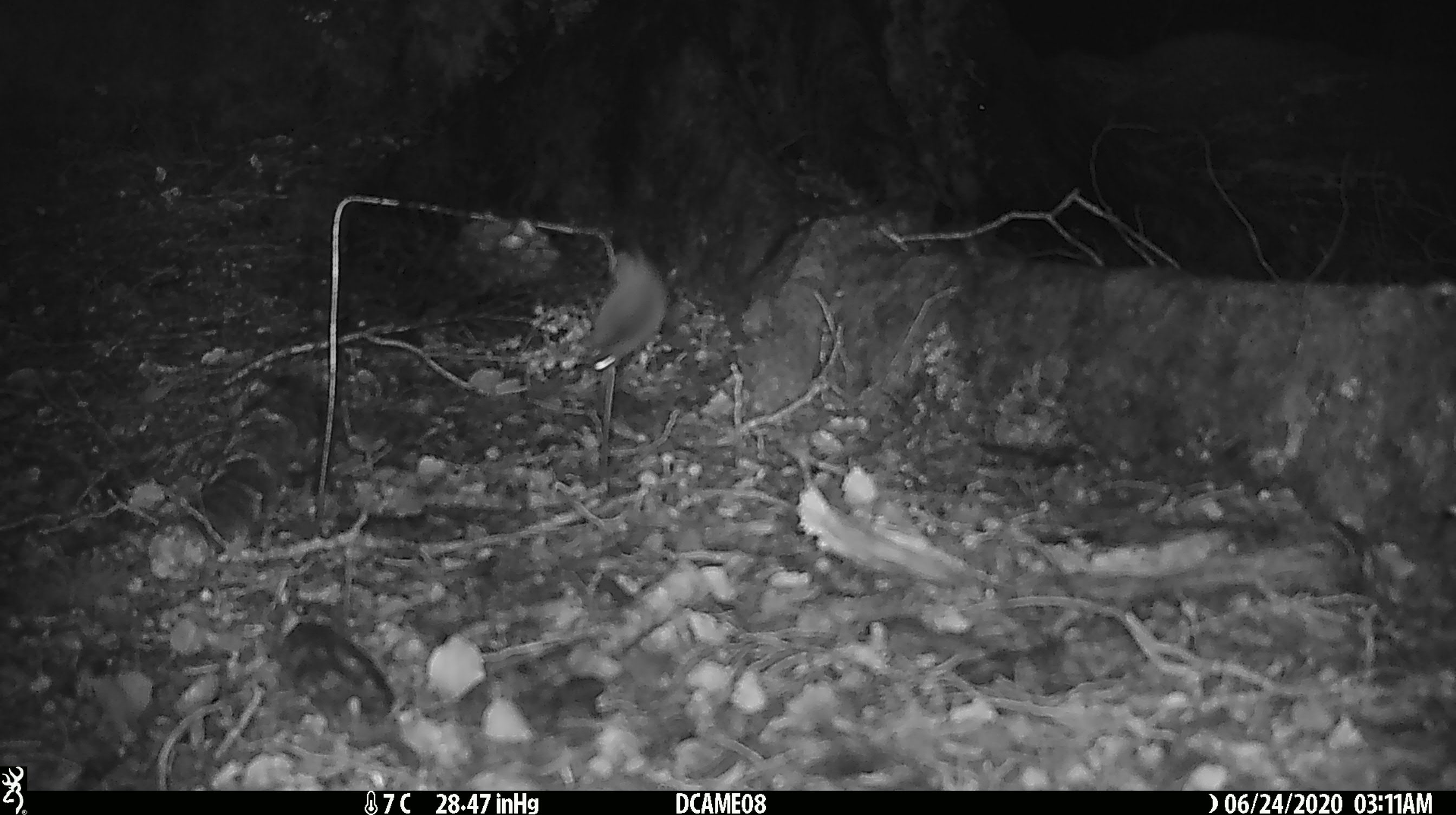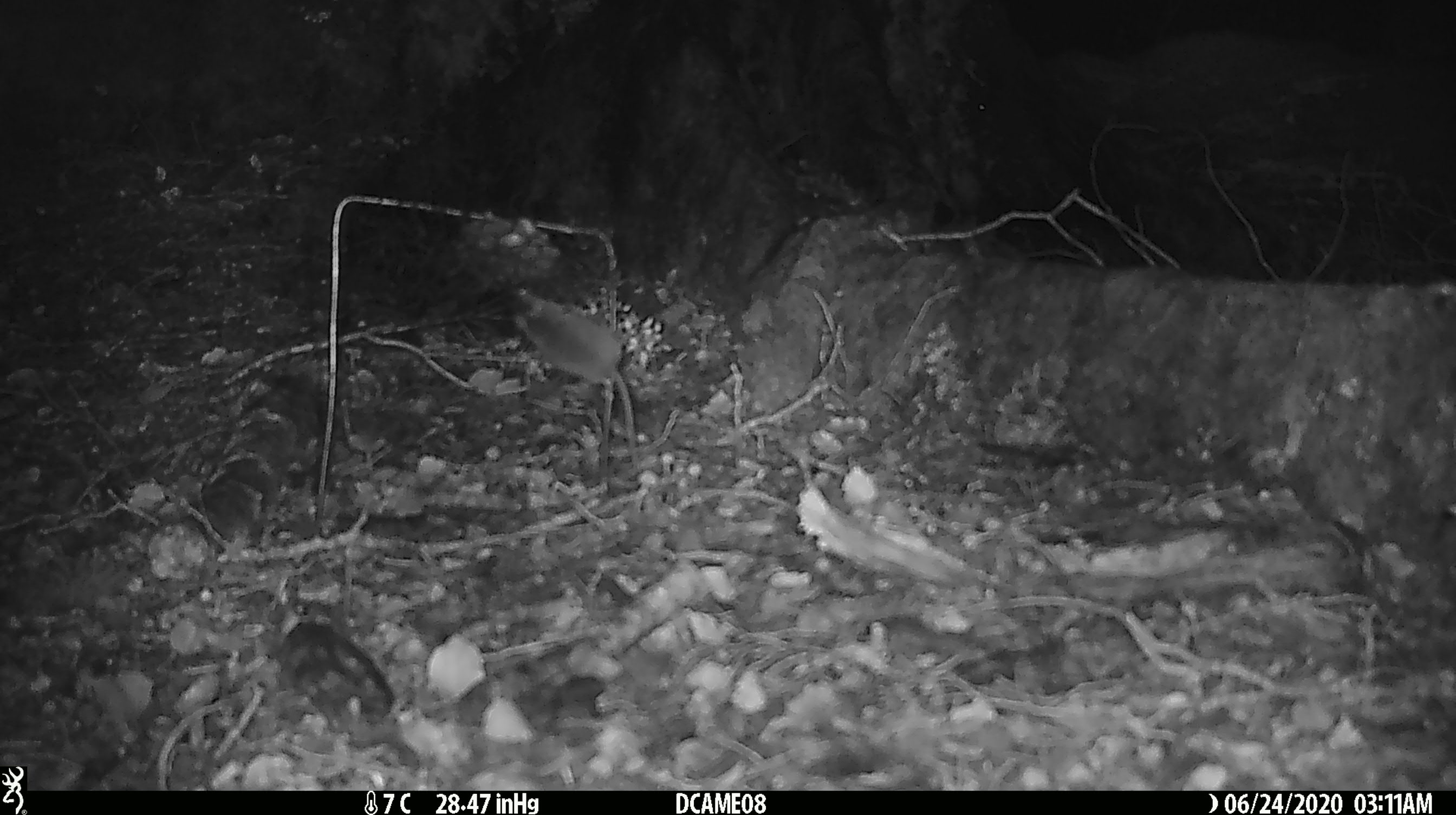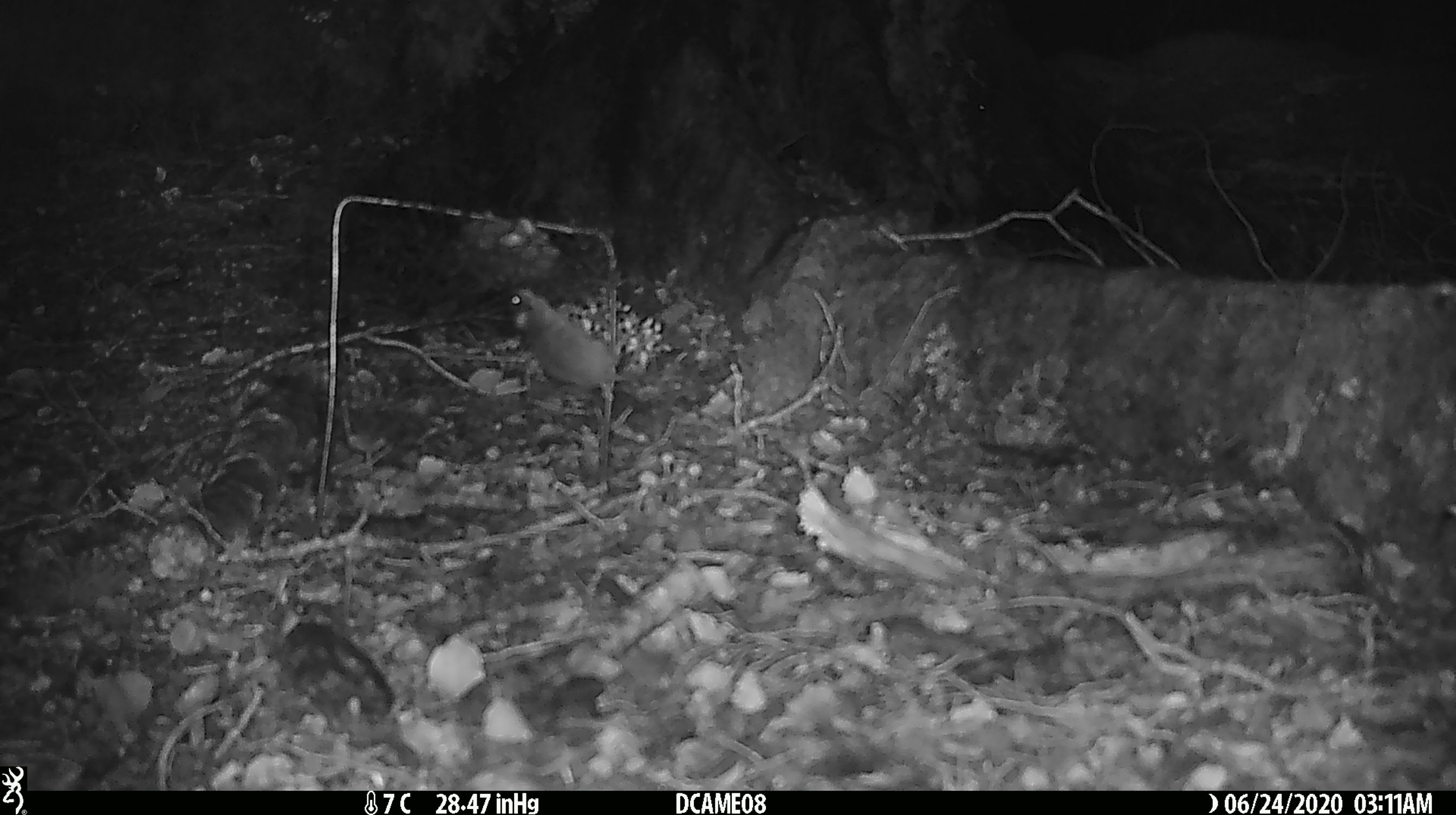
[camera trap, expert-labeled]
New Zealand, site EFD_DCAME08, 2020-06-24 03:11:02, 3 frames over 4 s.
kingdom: Animalia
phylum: Chordata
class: Mammalia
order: Rodentia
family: Muridae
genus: Mus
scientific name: Mus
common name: mouse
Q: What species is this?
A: Mouse (Mus).